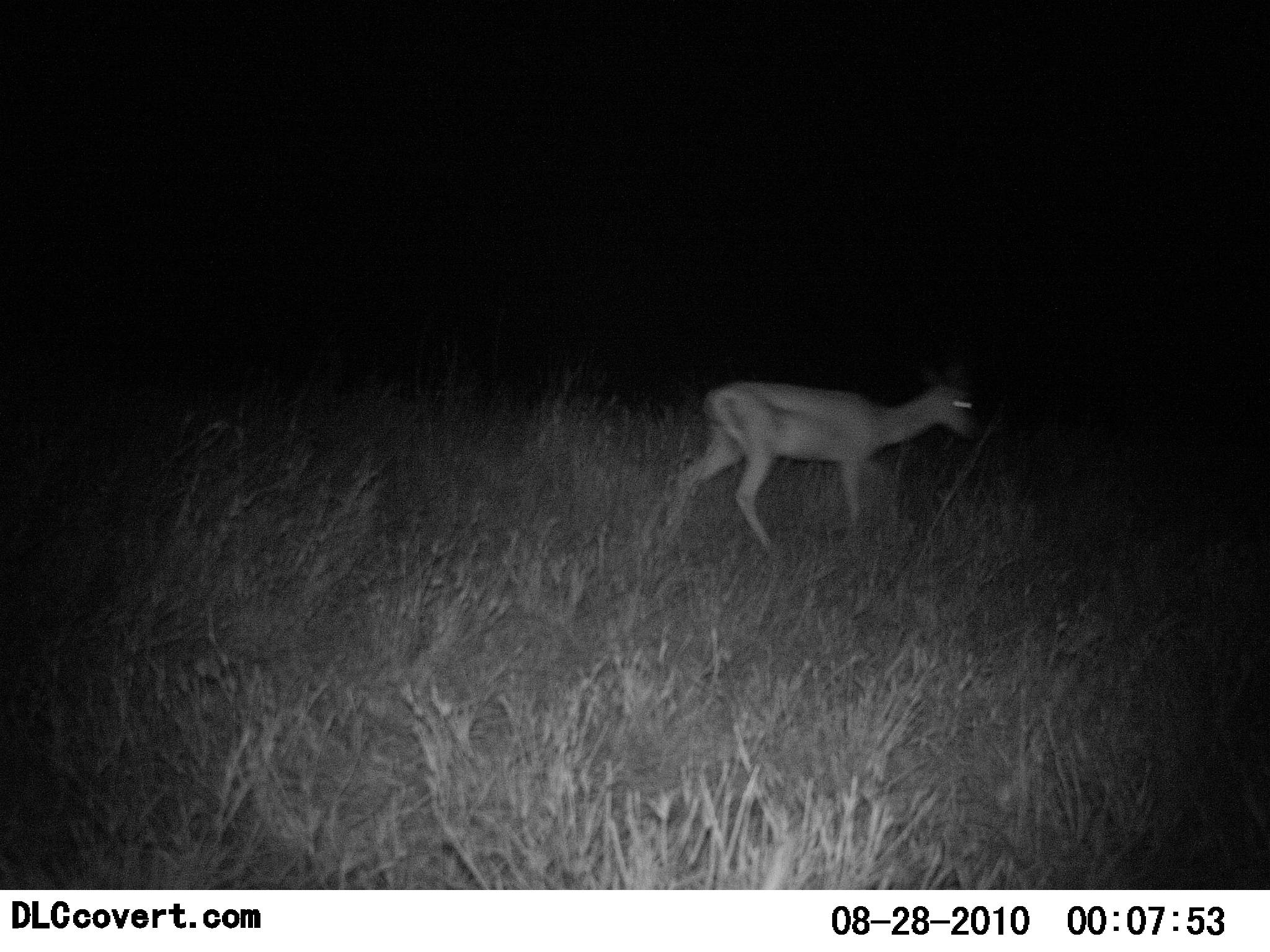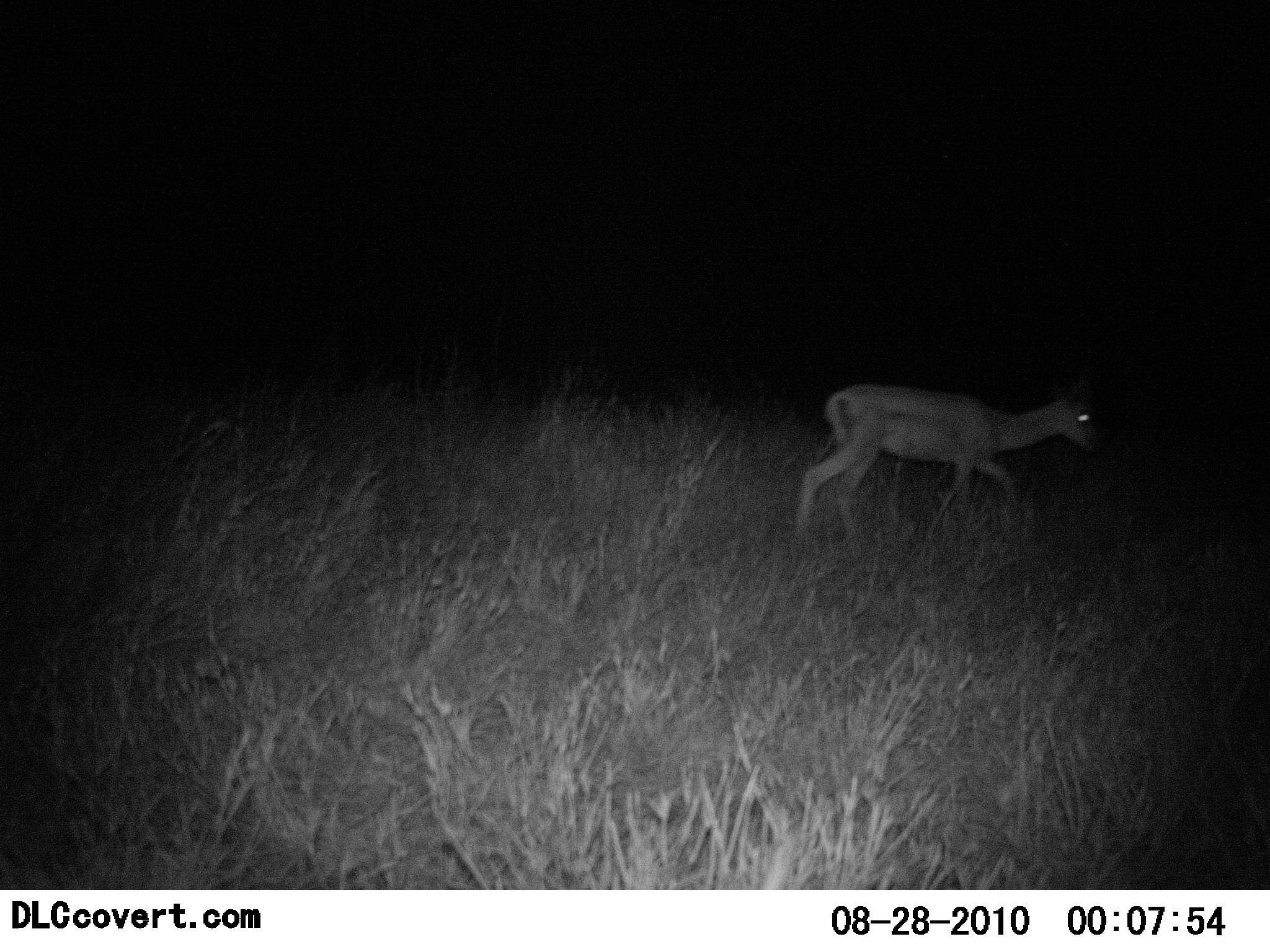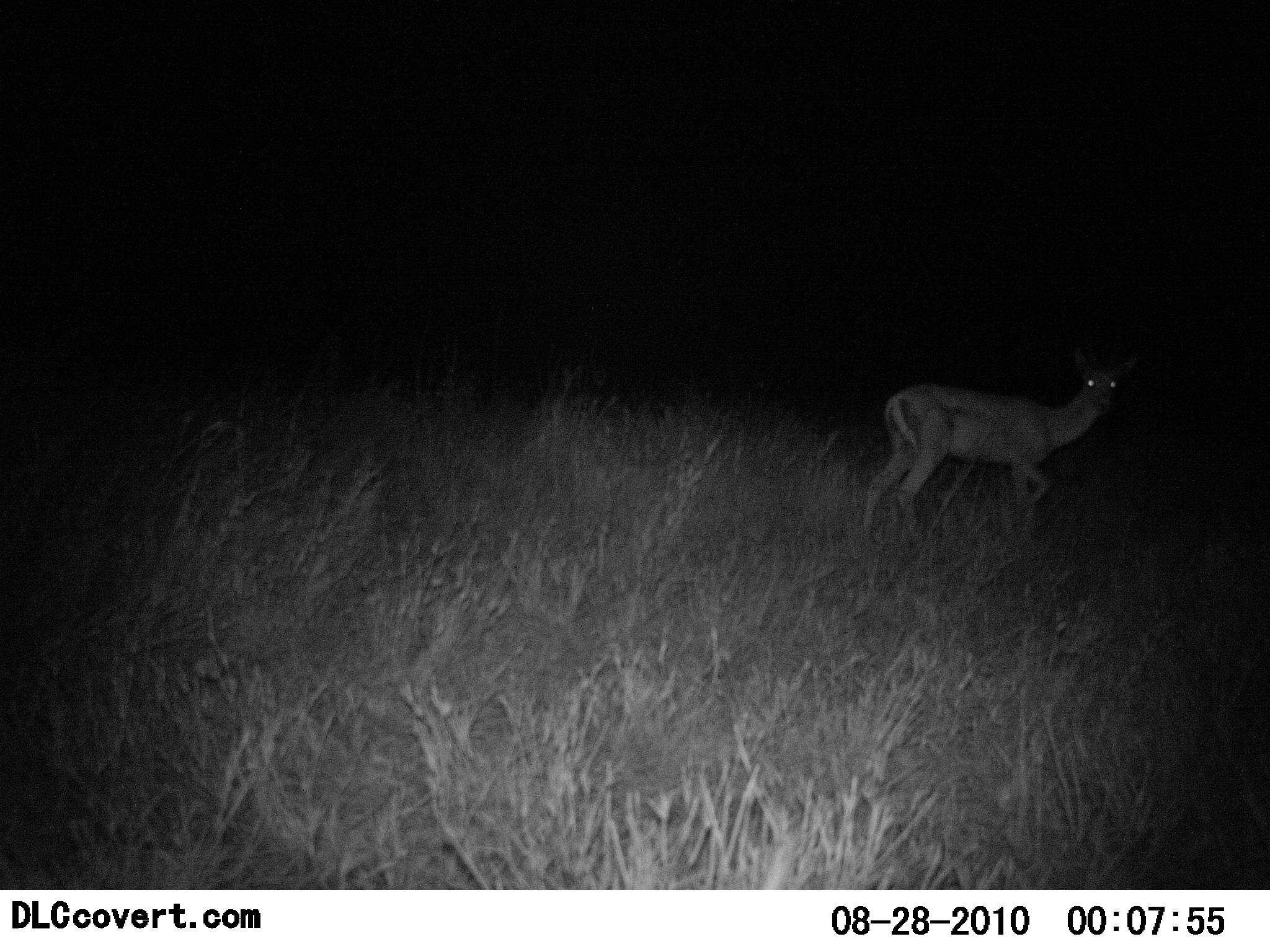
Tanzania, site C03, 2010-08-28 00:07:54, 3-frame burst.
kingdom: Animalia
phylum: Chordata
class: Mammalia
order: Artiodactyla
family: Bovidae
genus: Nanger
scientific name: Nanger granti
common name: grant's gazelle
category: gazellegrants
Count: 1.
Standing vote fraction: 12%.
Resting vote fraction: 0%.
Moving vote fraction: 88%.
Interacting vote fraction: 0%.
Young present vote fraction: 0%.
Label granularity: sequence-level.